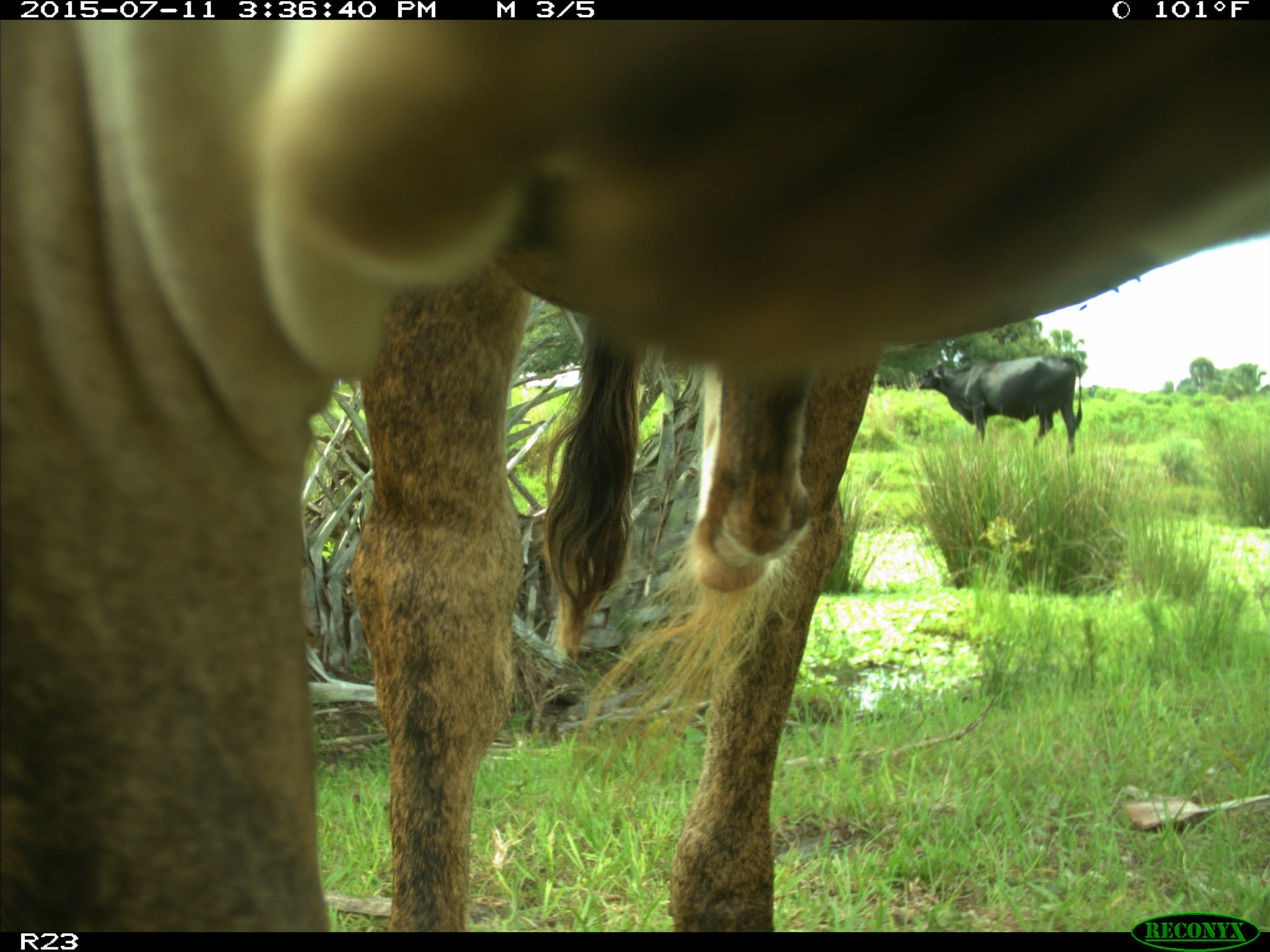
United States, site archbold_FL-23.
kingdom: Animalia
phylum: Chordata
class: Mammalia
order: Artiodactyla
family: Bovidae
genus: Bos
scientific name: Bos taurus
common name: domestic cow